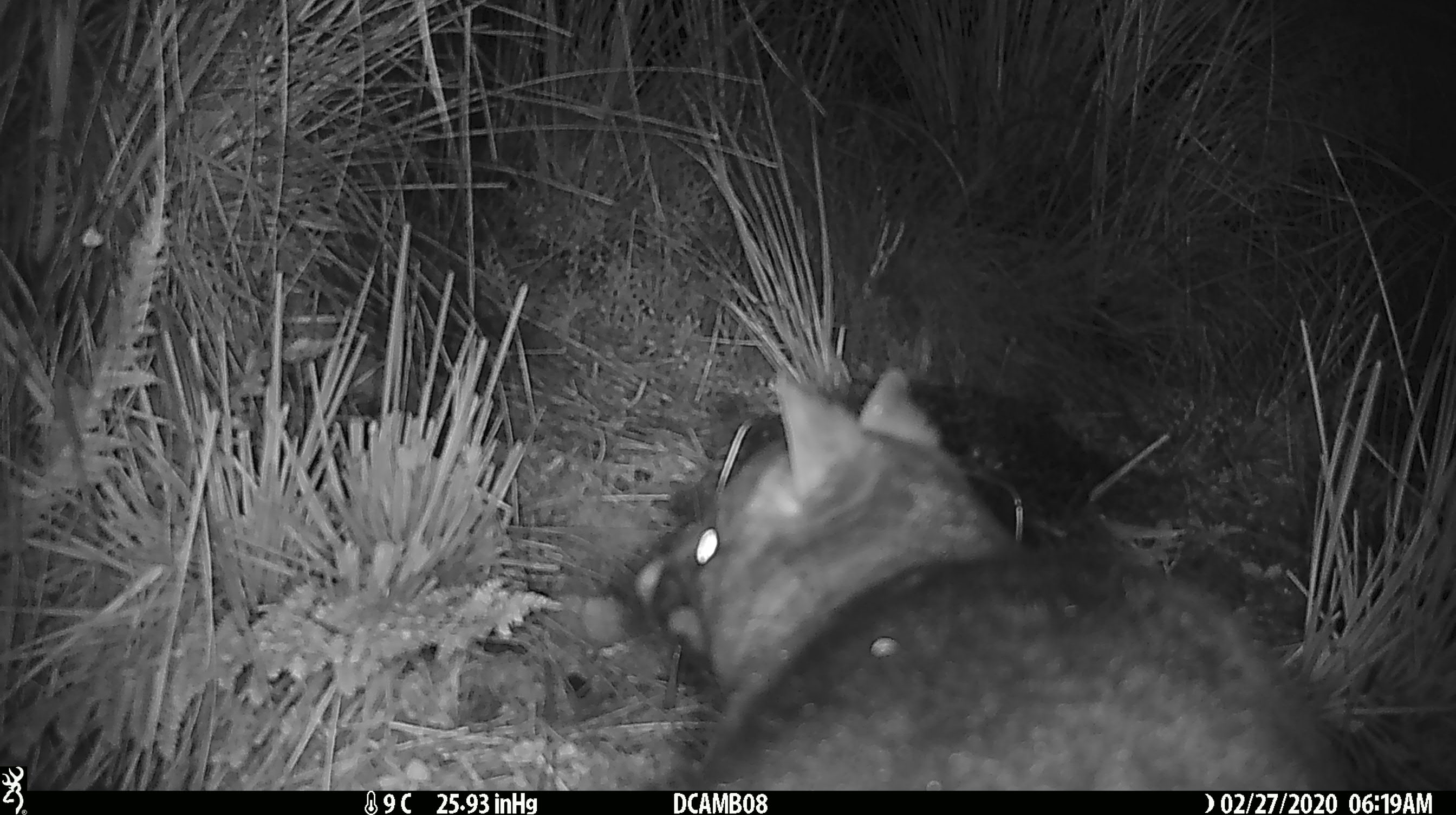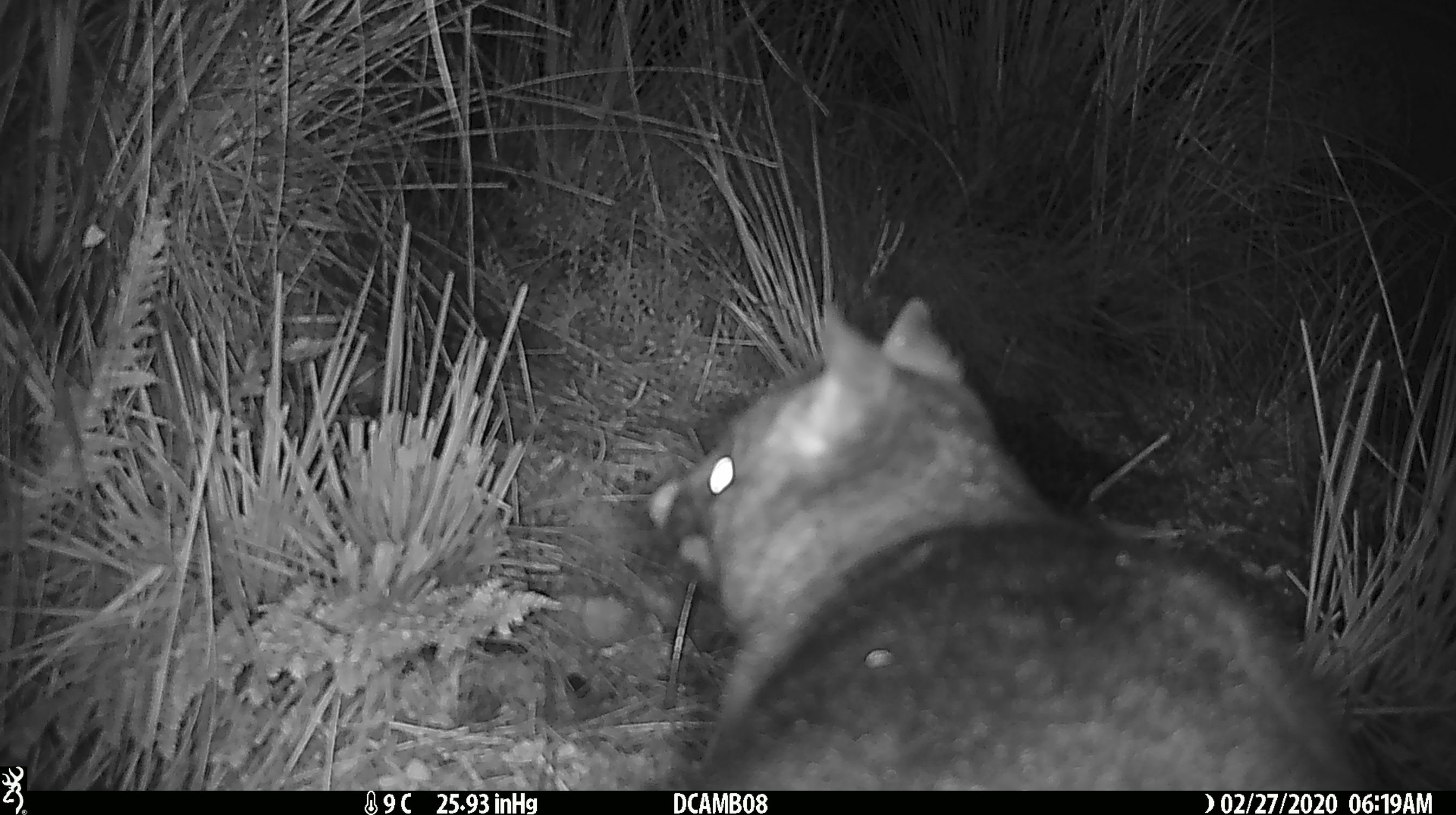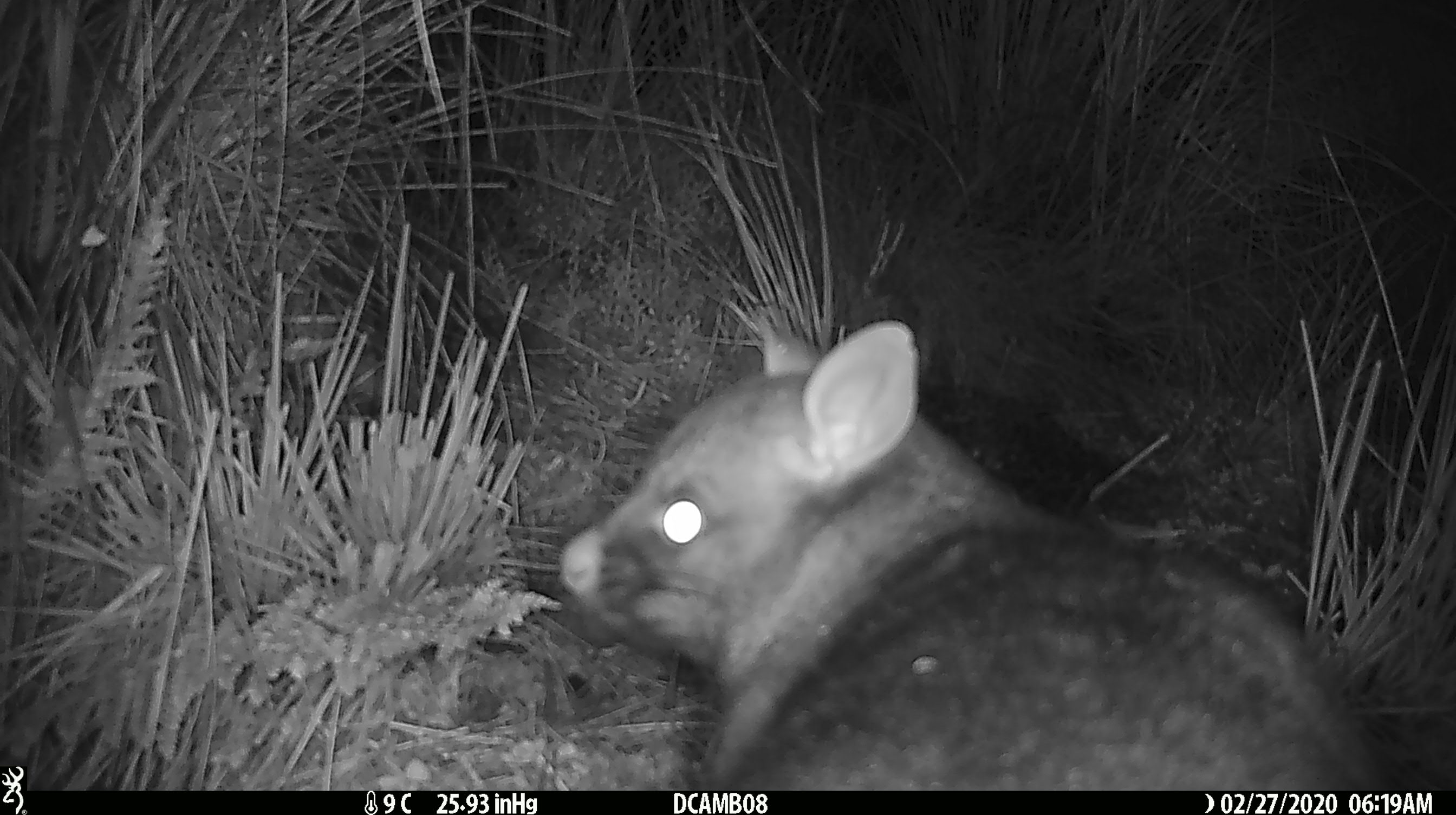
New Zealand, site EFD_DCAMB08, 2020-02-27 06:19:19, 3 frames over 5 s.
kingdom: Animalia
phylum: Chordata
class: Mammalia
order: Diprotodontia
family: Phalangeridae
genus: Trichosurus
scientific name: Trichosurus vulpecula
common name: common brushtail possum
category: possum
Possum (common brushtail possum) (Trichosurus vulpecula).